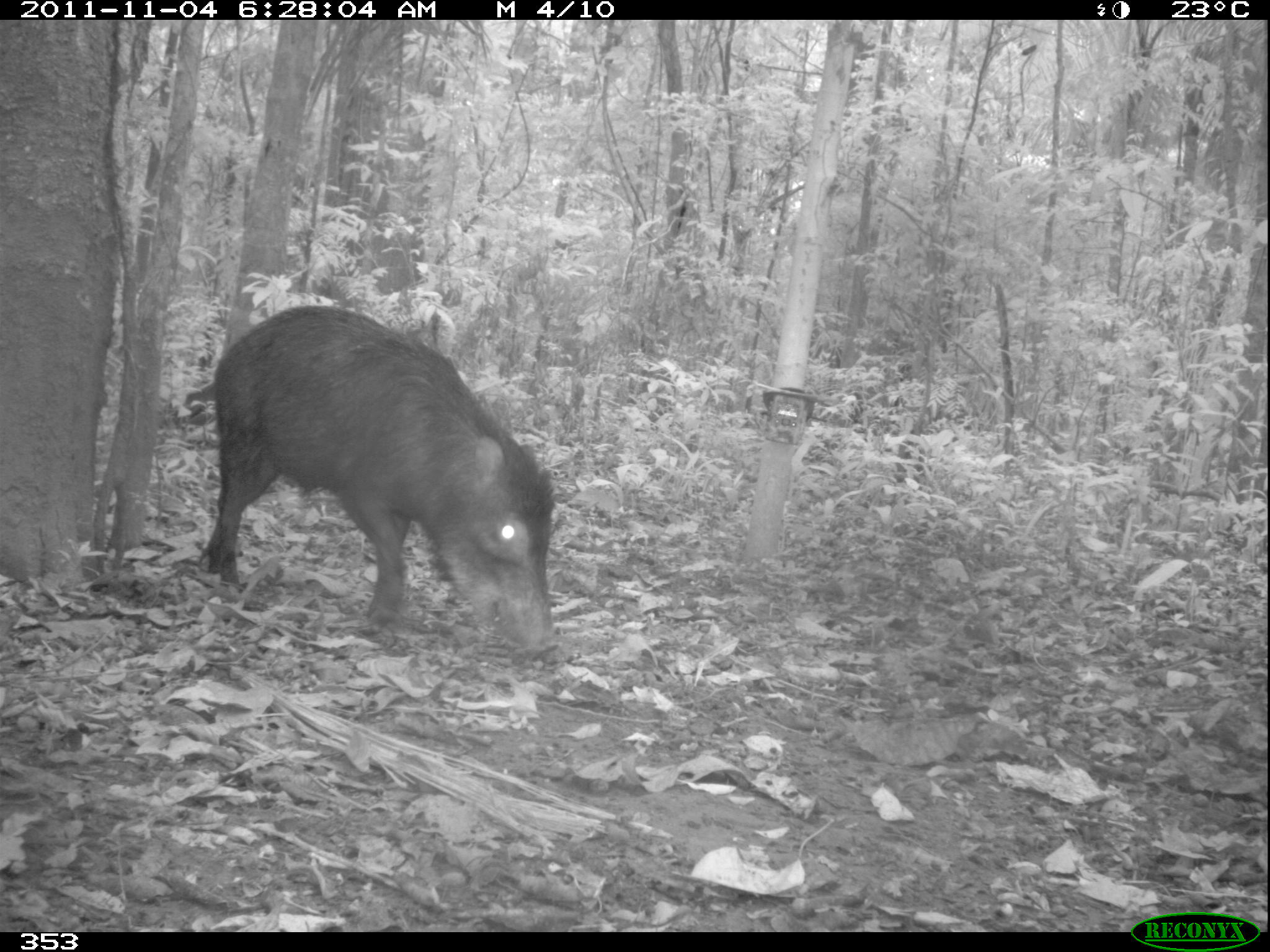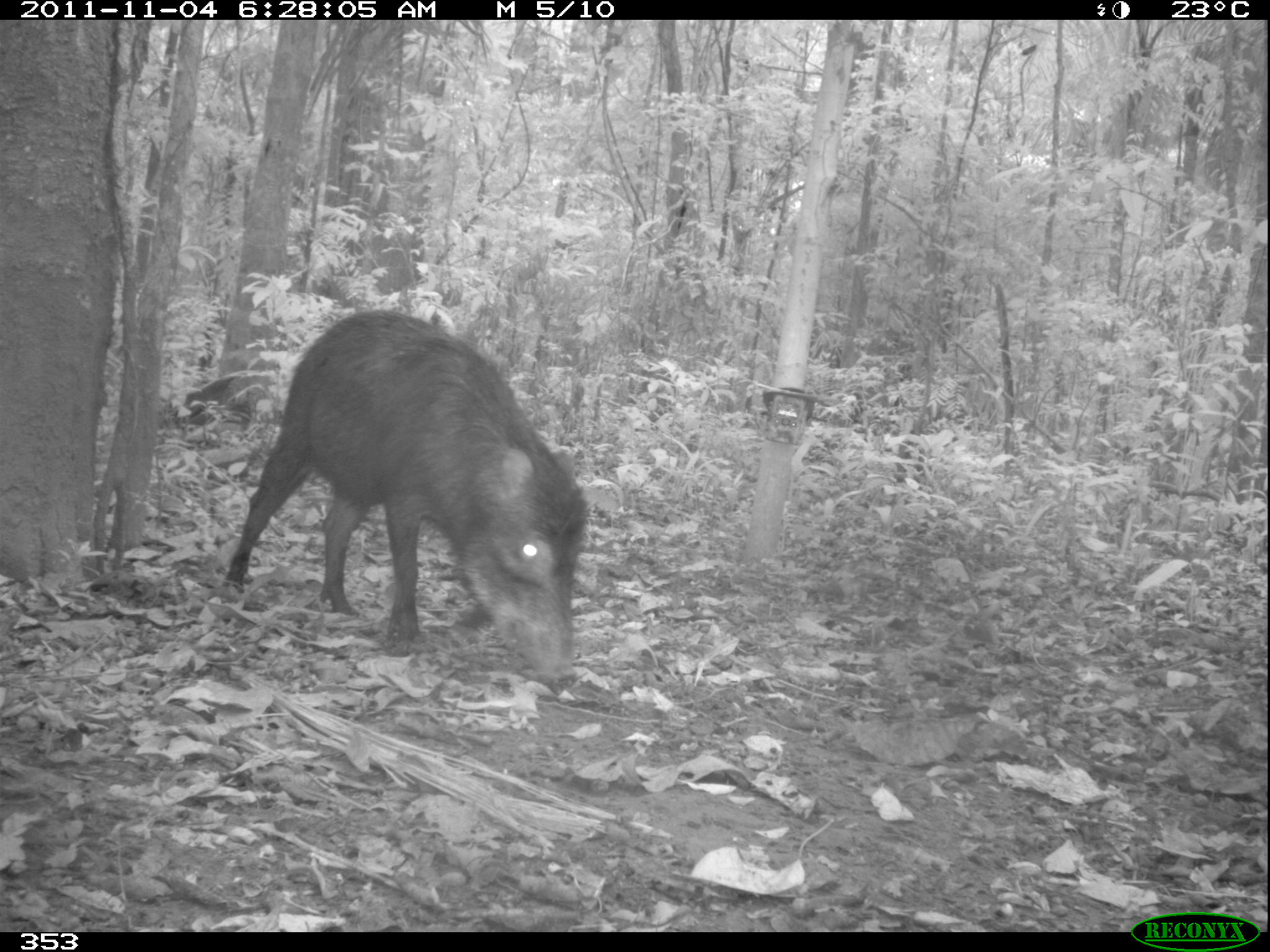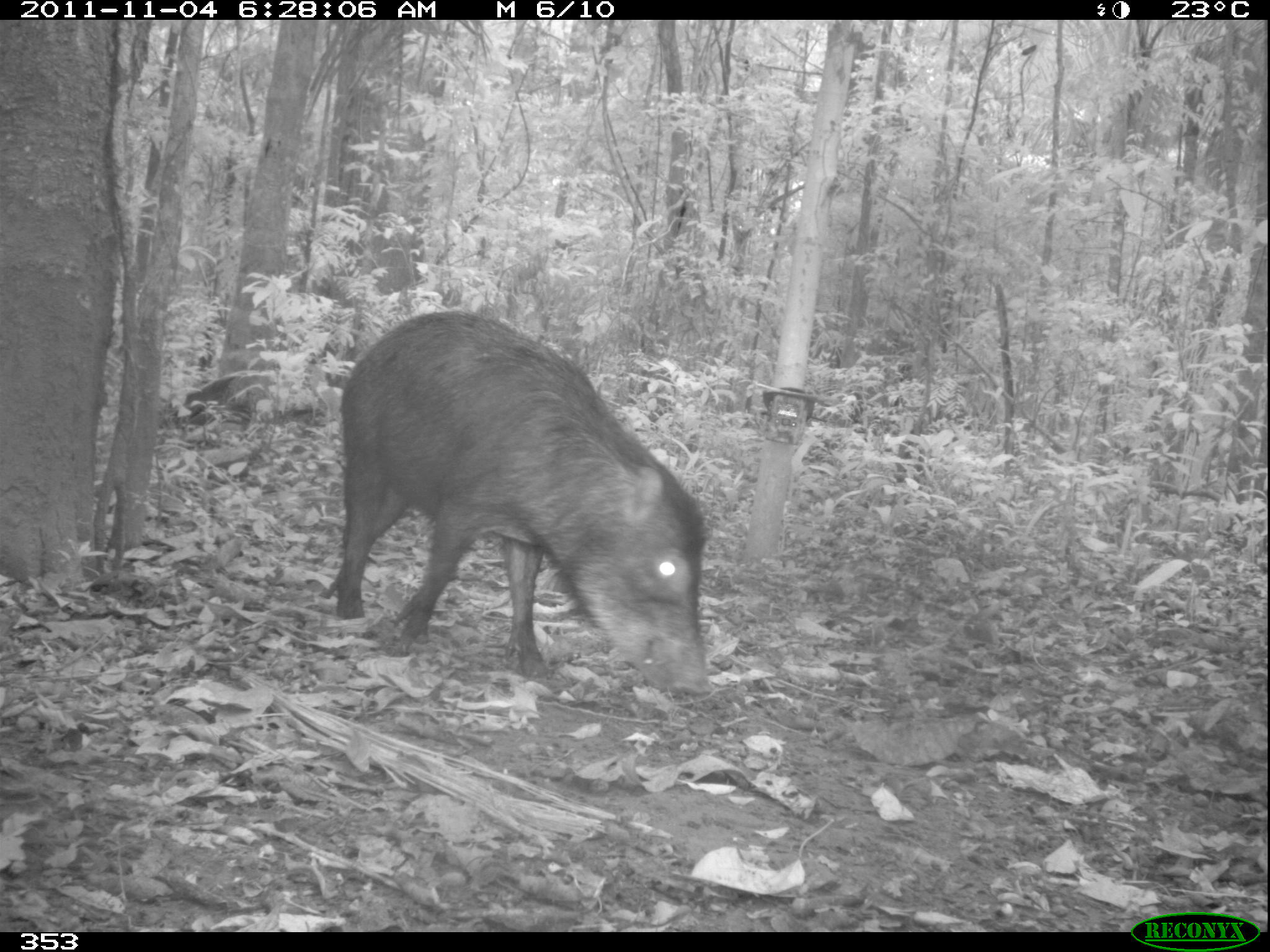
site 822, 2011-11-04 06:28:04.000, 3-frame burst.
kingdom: Animalia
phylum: Chordata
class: Mammalia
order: Artiodactyla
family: Tayassuidae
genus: Tayassu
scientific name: Tayassu pecari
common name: white-lipped peccary